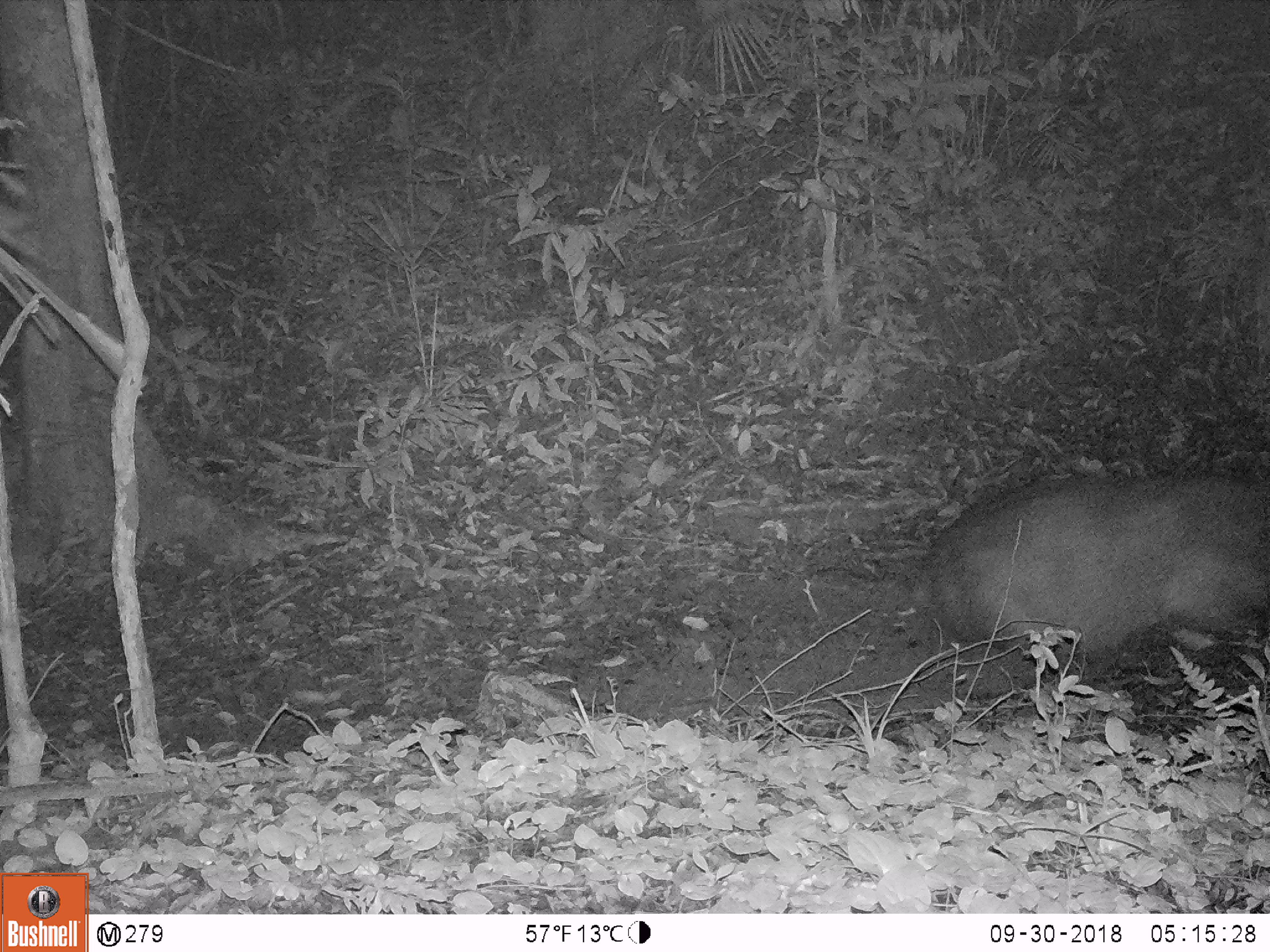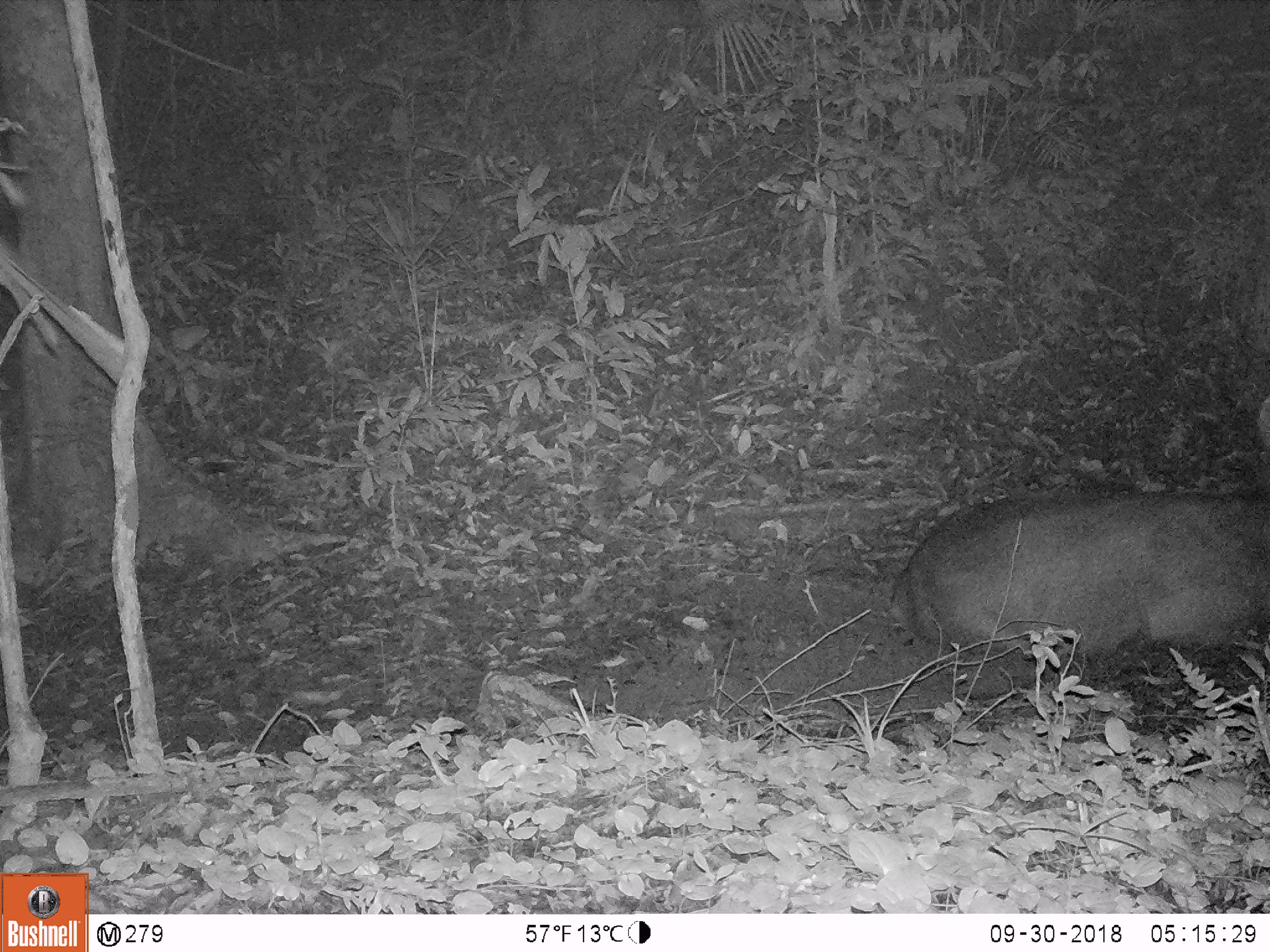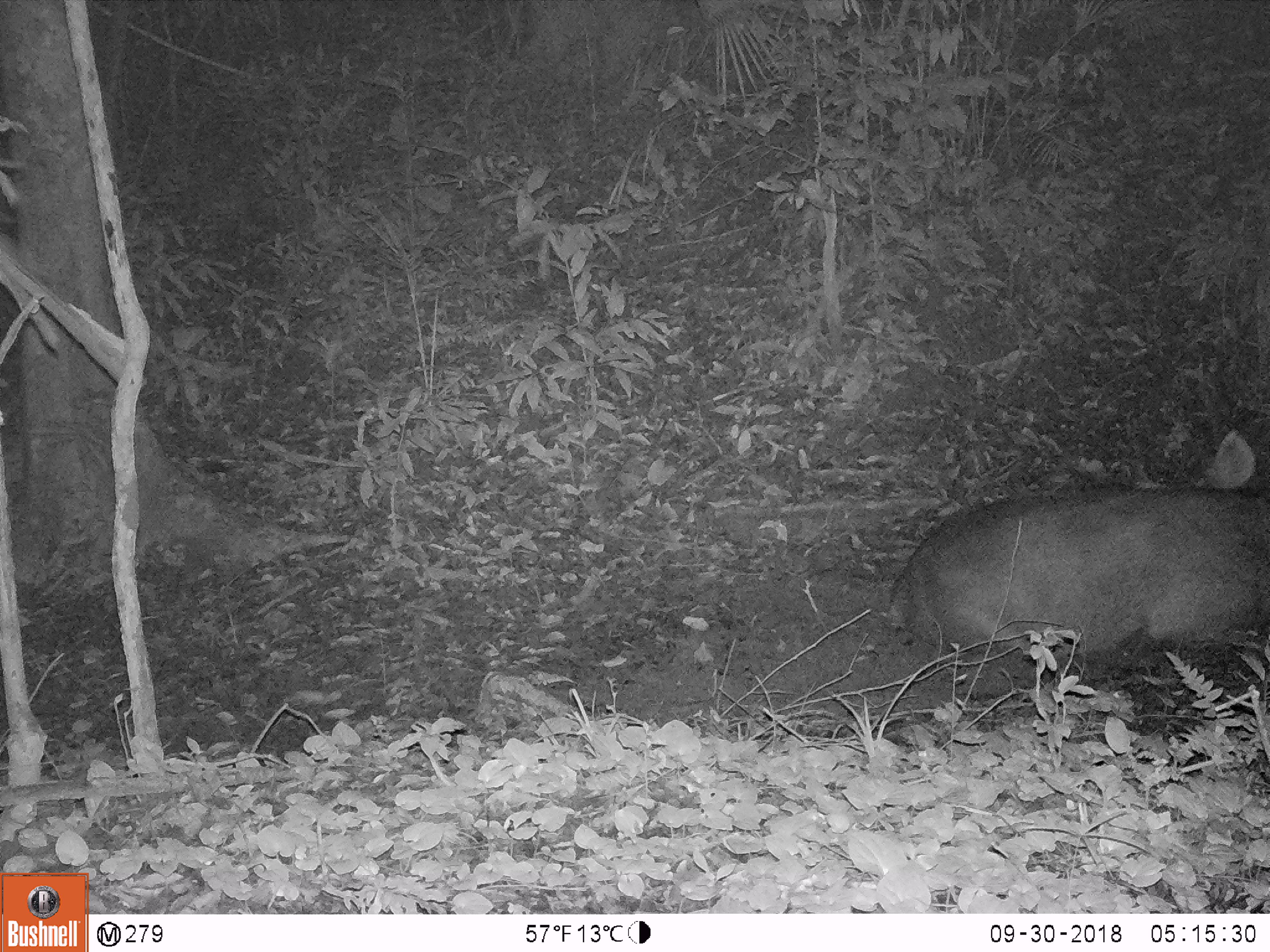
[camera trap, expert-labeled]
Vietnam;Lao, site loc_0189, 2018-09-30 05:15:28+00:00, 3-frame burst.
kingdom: Animalia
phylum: Chordata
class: Mammalia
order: Artiodactyla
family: Cervidae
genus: Rusa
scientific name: Rusa unicolor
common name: sambar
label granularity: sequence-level